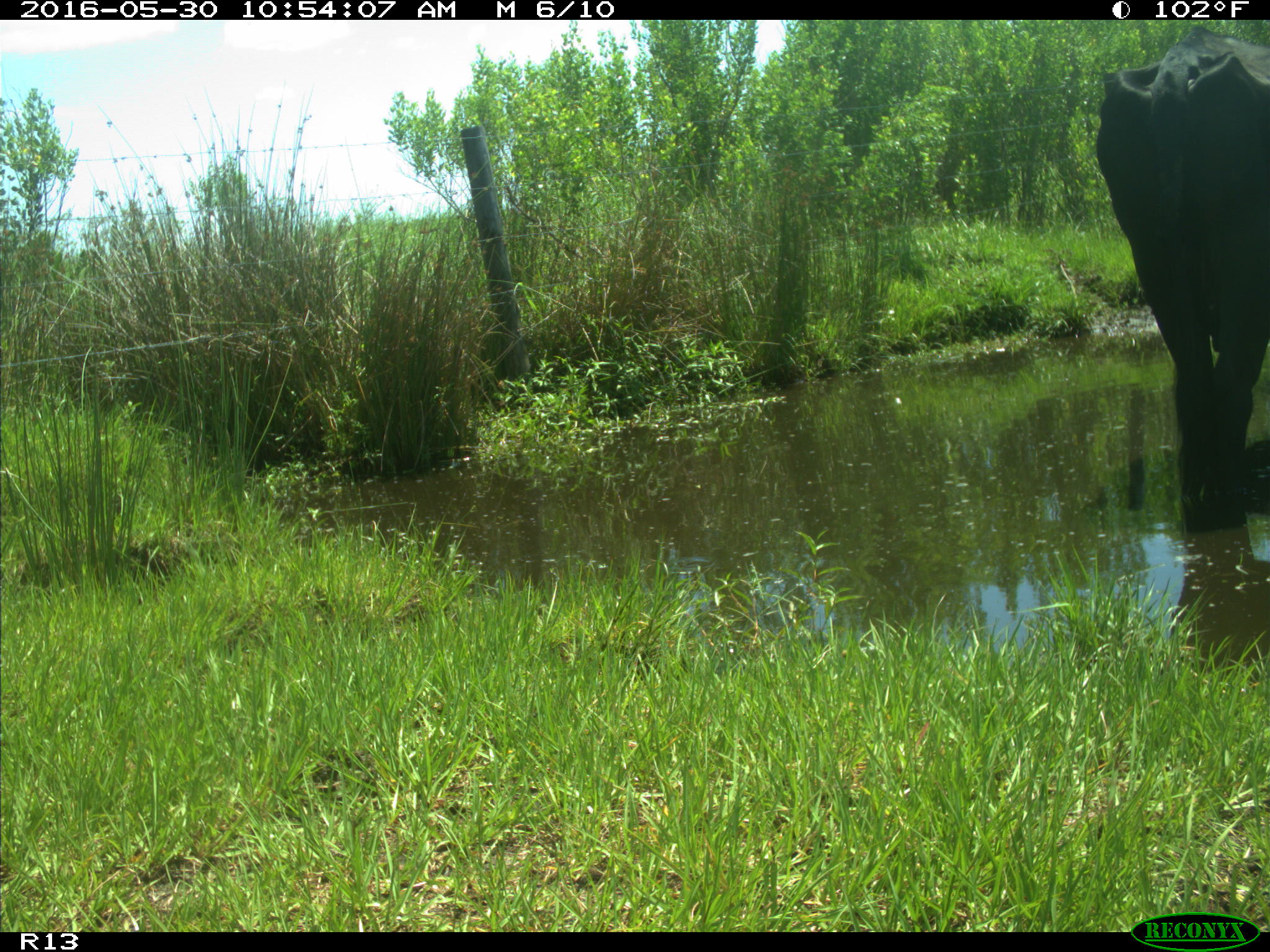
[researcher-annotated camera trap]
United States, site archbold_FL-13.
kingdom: Animalia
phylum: Chordata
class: Mammalia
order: Artiodactyla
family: Bovidae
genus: Bos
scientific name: Bos taurus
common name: domestic cow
Bos taurus (domestic cow).